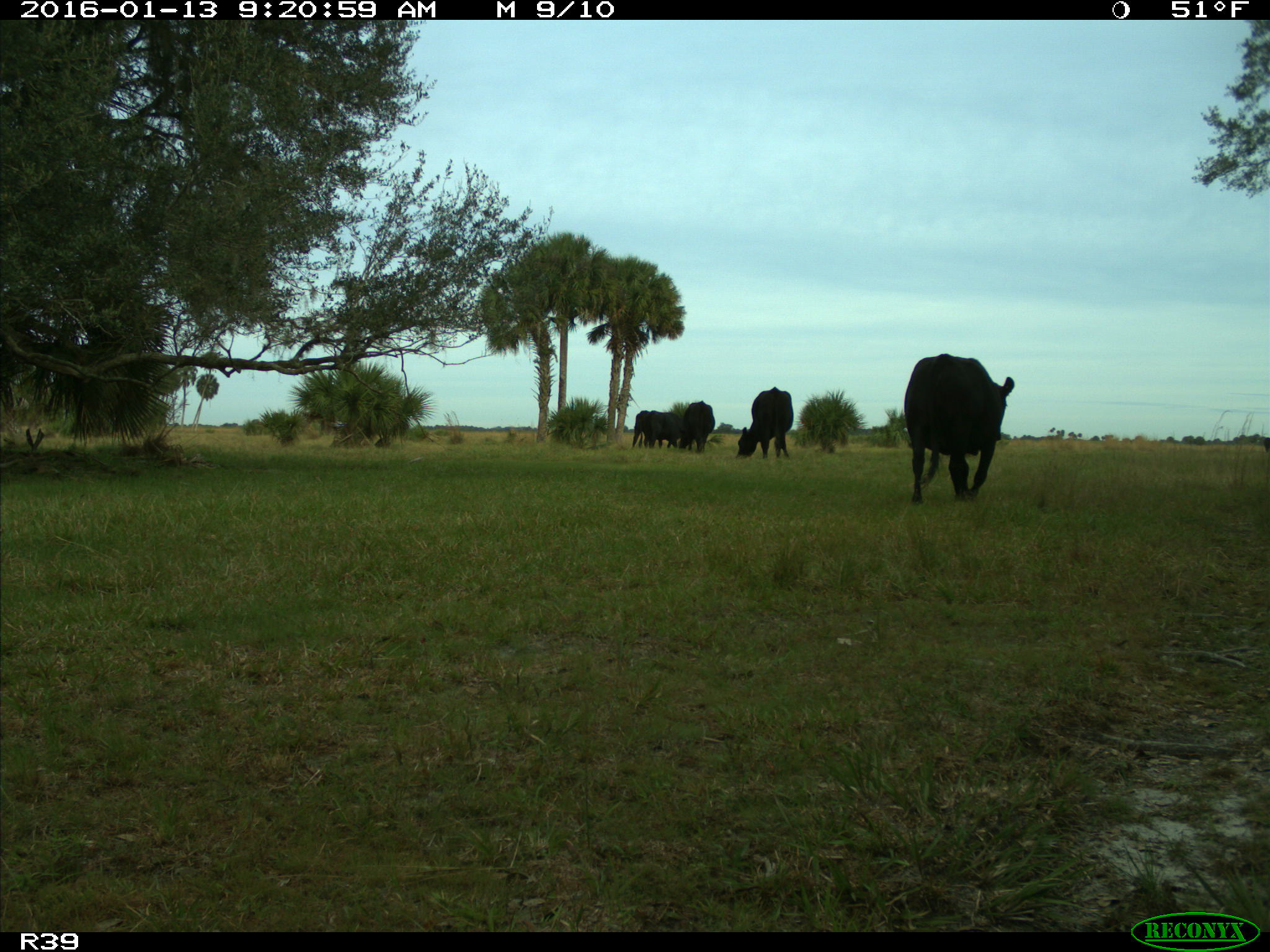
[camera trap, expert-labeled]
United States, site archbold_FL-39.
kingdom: Animalia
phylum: Chordata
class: Mammalia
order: Artiodactyla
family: Bovidae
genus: Bos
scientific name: Bos taurus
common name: domestic cow